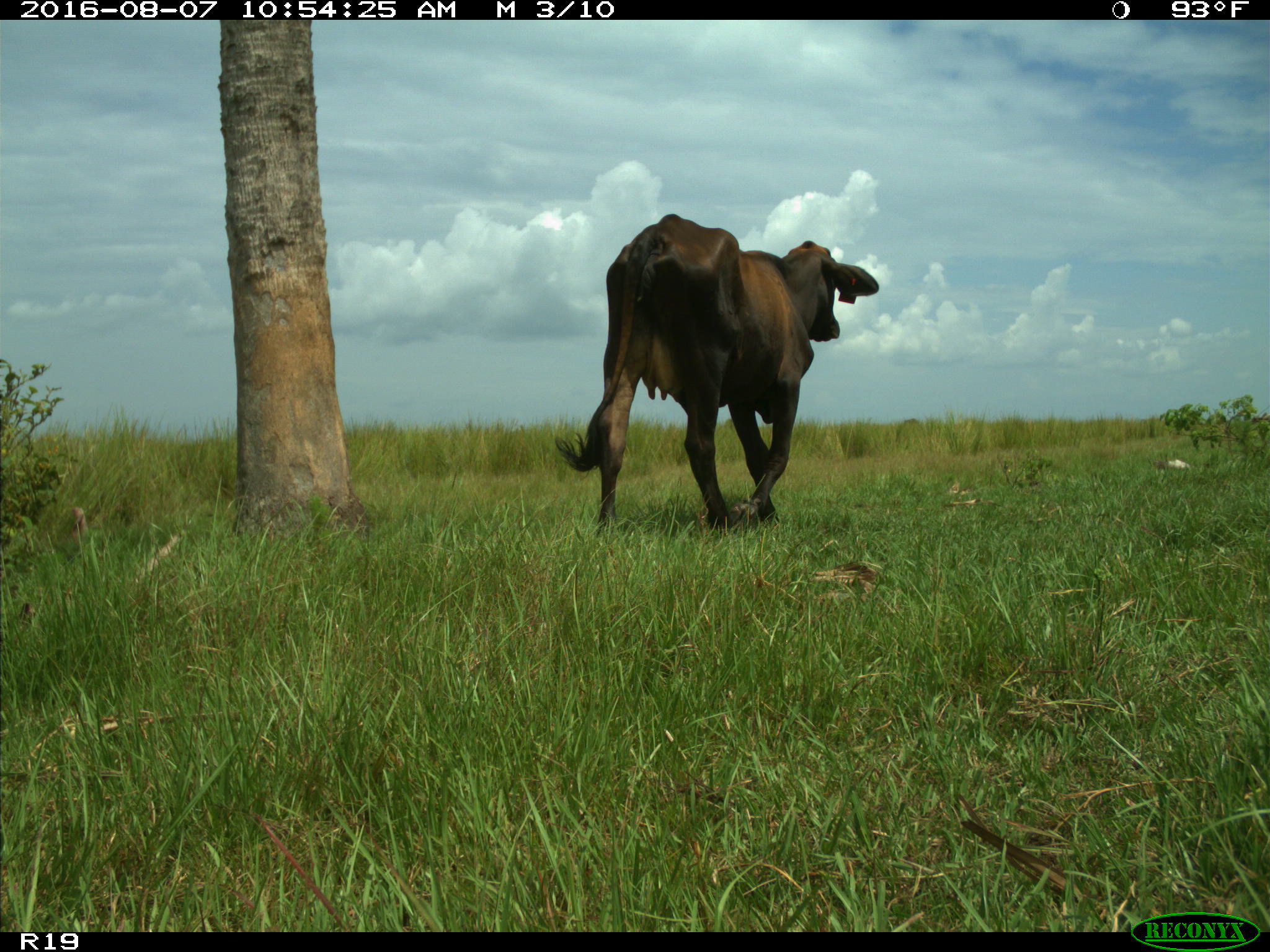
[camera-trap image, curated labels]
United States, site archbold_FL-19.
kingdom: Animalia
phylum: Chordata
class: Mammalia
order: Artiodactyla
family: Bovidae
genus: Bos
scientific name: Bos taurus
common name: domestic cow